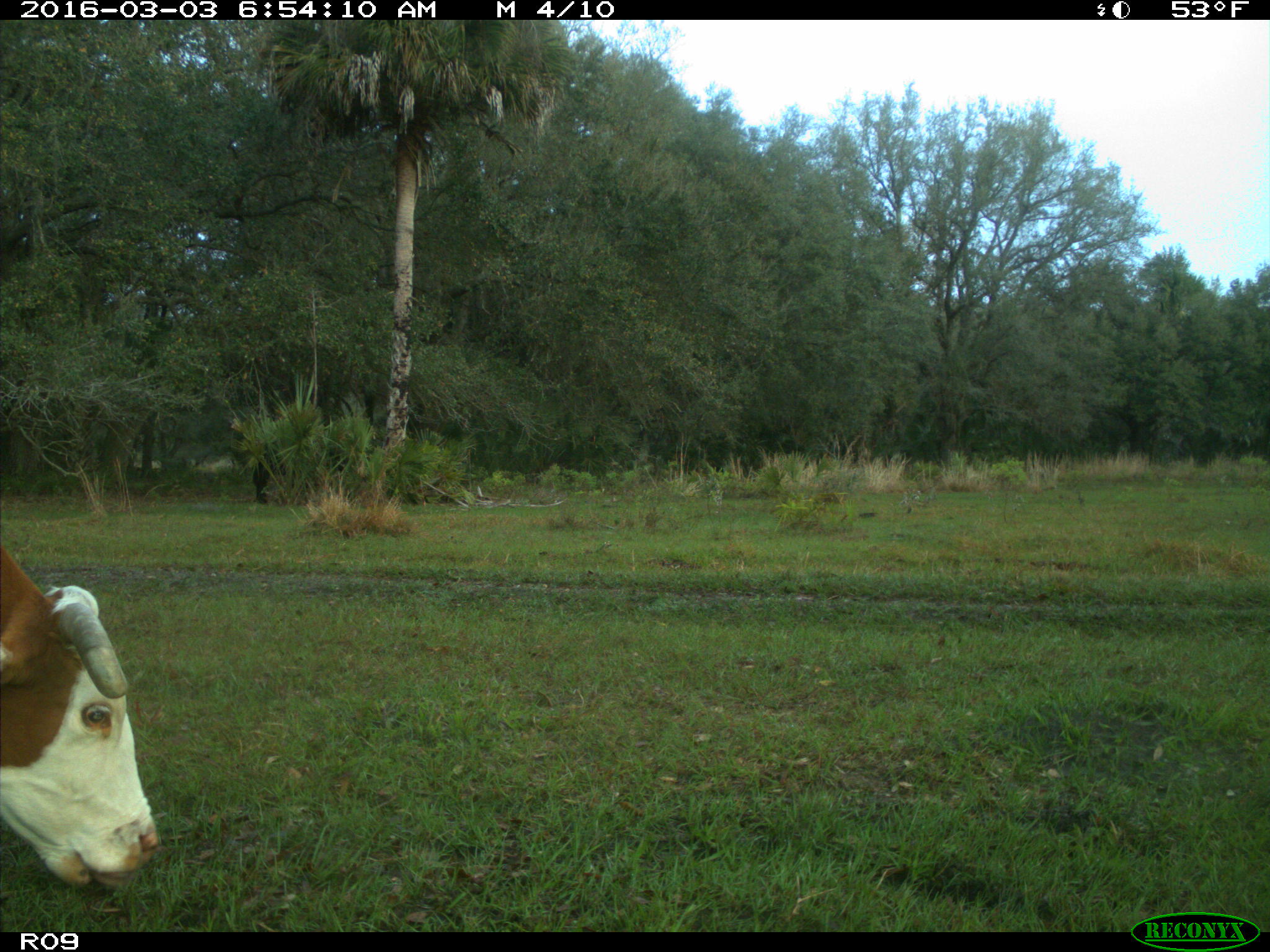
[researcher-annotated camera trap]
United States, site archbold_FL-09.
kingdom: Animalia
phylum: Chordata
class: Mammalia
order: Artiodactyla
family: Bovidae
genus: Bos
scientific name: Bos taurus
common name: domestic cow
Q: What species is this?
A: Bos taurus (domestic cow).